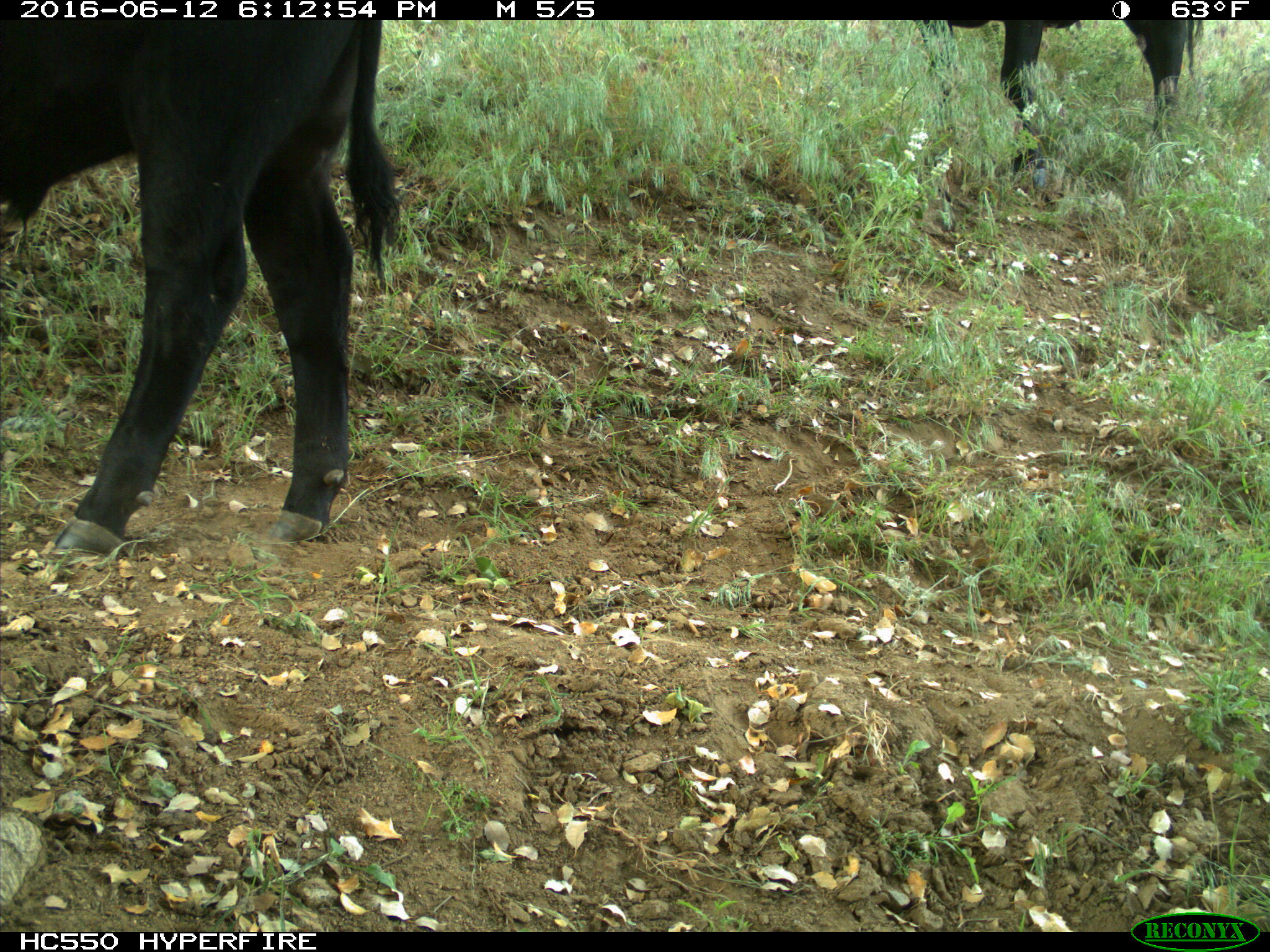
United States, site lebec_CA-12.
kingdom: Animalia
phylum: Chordata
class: Mammalia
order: Artiodactyla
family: Bovidae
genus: Bos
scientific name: Bos taurus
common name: domestic cow